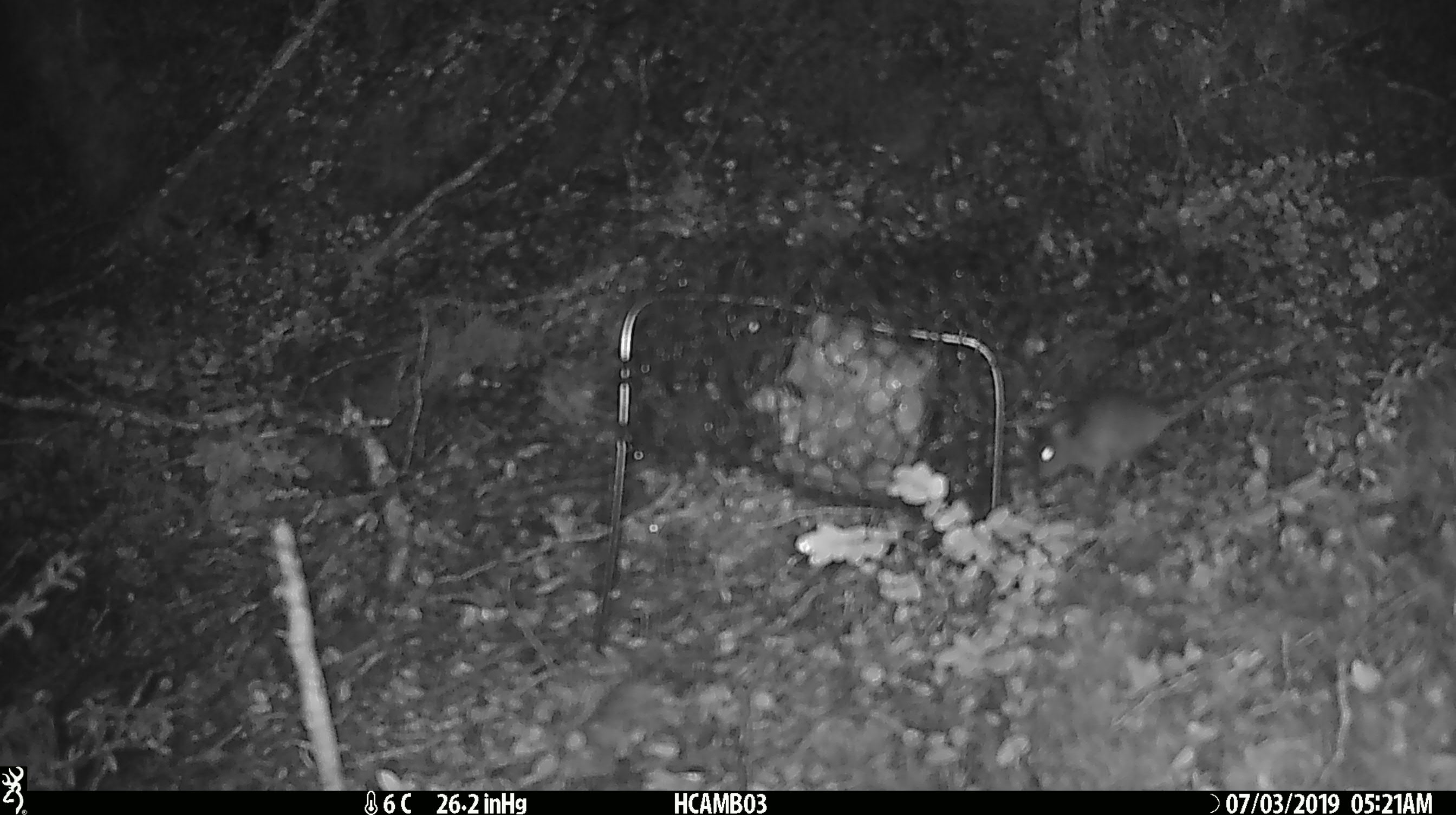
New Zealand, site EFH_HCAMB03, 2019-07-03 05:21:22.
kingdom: Animalia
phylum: Chordata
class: Mammalia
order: Rodentia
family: Muridae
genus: Mus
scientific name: Mus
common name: mouse